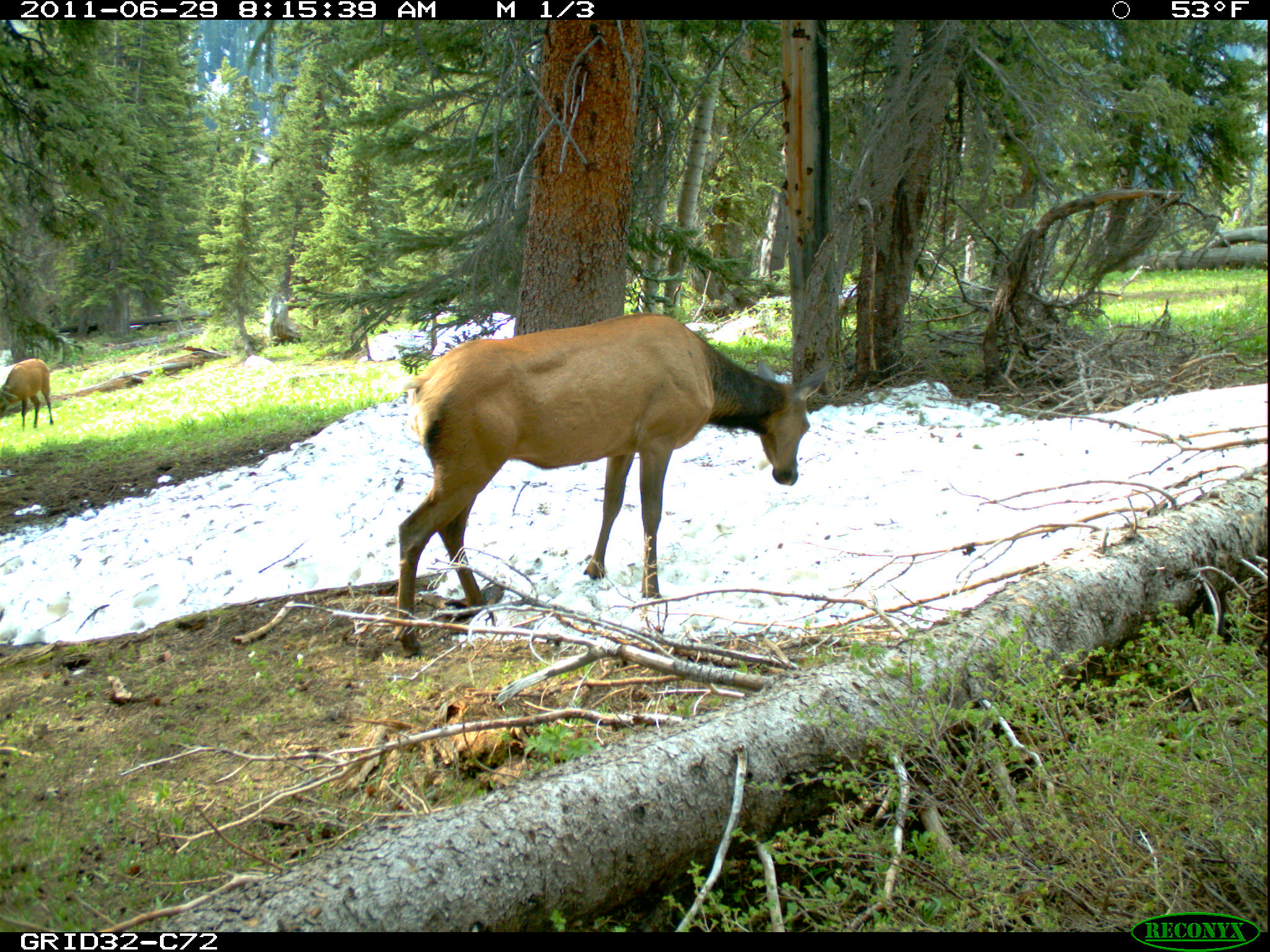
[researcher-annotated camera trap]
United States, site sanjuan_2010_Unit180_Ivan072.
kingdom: Animalia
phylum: Chordata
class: Mammalia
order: Artiodactyla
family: Cervidae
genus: Cervus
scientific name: Cervus elaphus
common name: red deer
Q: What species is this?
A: Cervus elaphus (red deer).